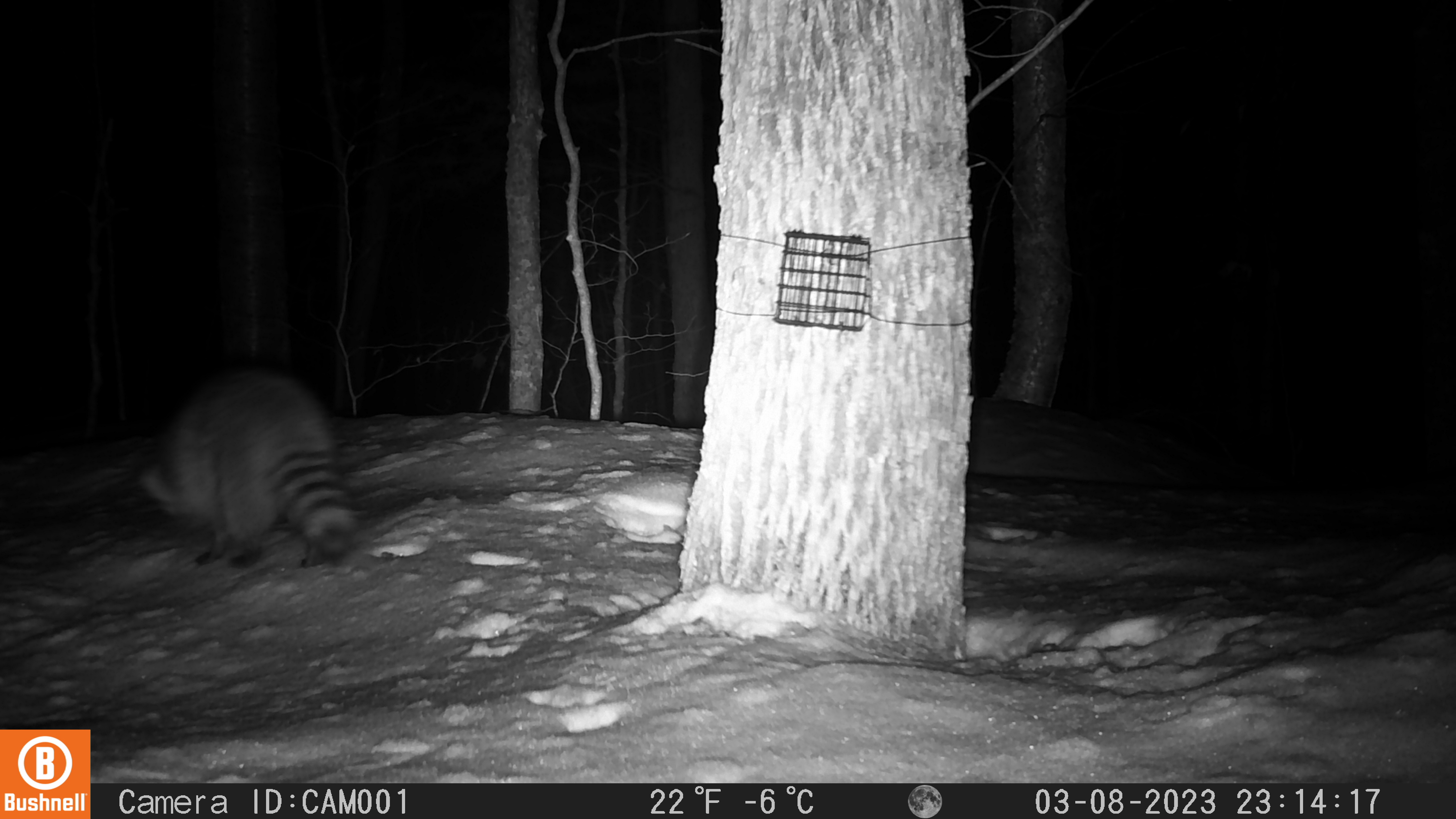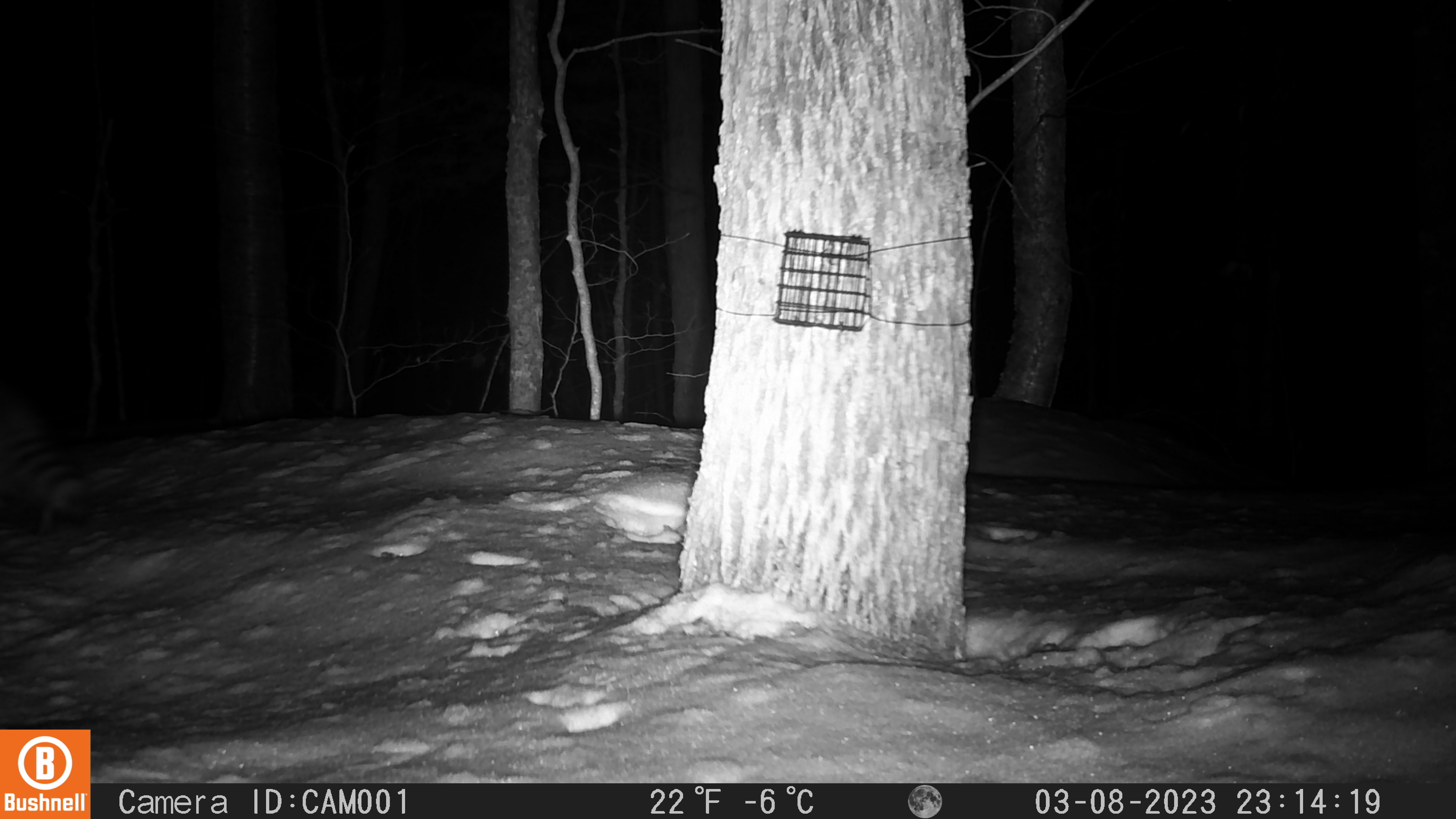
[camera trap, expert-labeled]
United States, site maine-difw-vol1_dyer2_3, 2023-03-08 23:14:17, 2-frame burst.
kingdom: Animalia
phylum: Chordata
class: Mammalia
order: Carnivora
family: Procyonidae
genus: Procyon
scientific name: Procyon lotor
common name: raccoon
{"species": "raccoon (Procyon lotor)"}